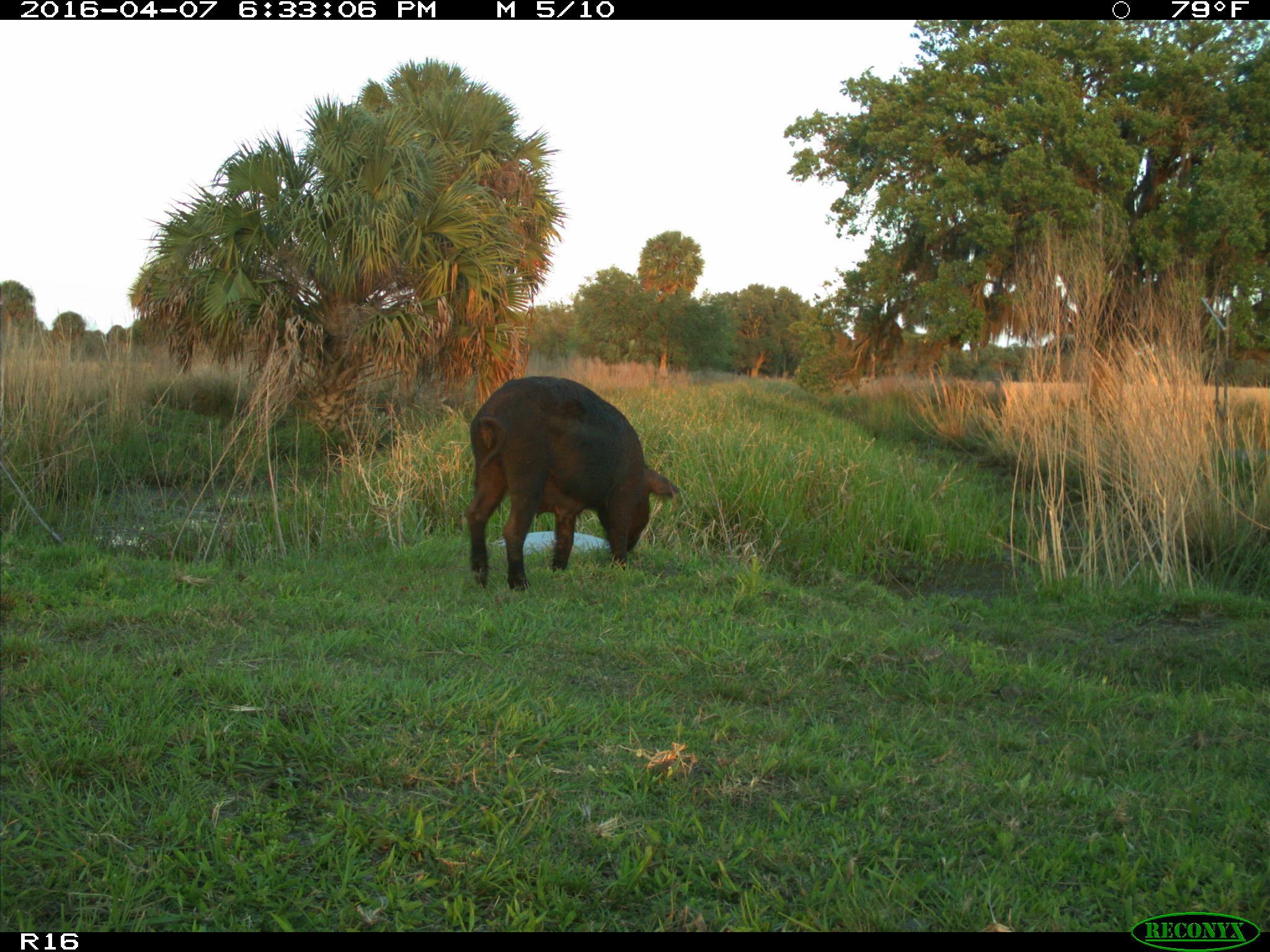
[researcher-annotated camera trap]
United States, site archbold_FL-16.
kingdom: Animalia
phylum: Chordata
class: Mammalia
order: Artiodactyla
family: Suidae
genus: Sus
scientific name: Sus scrofa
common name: wild boar